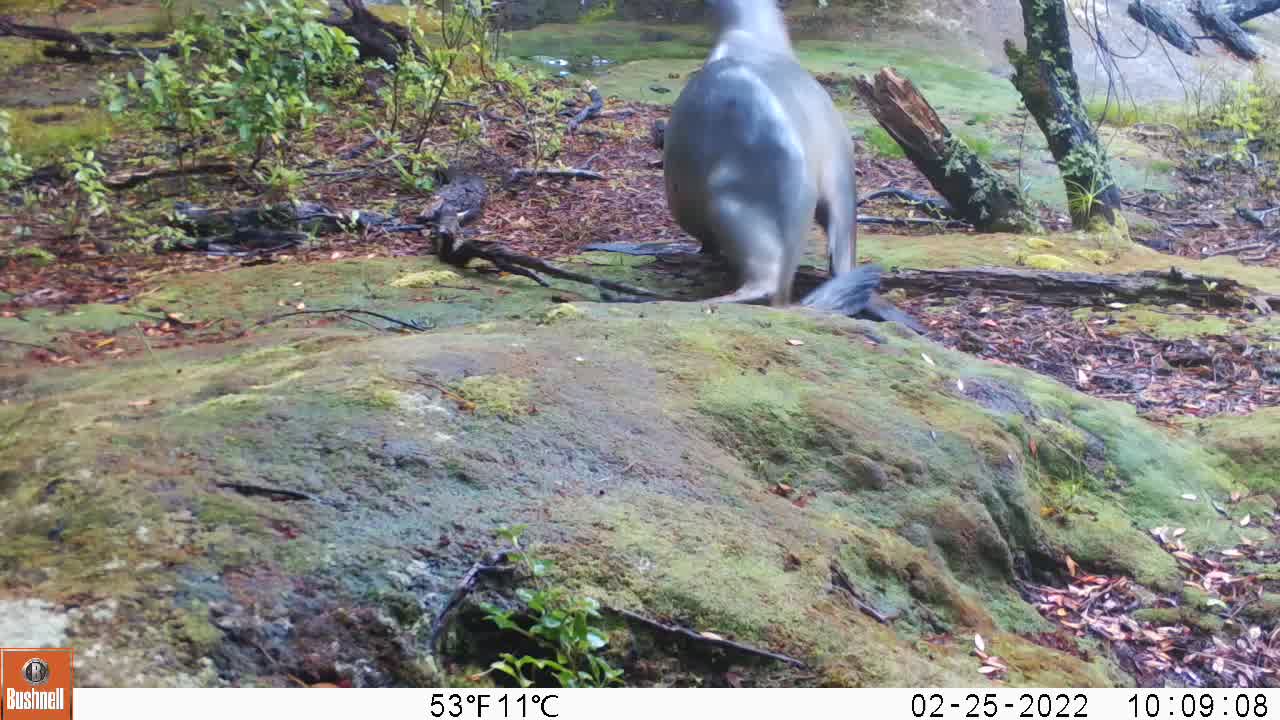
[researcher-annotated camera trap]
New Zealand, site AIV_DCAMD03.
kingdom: Animalia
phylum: Chordata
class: Mammalia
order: Carnivora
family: Otariidae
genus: Phocarctos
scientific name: Phocarctos hookeri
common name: new zealand sea lion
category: sealion